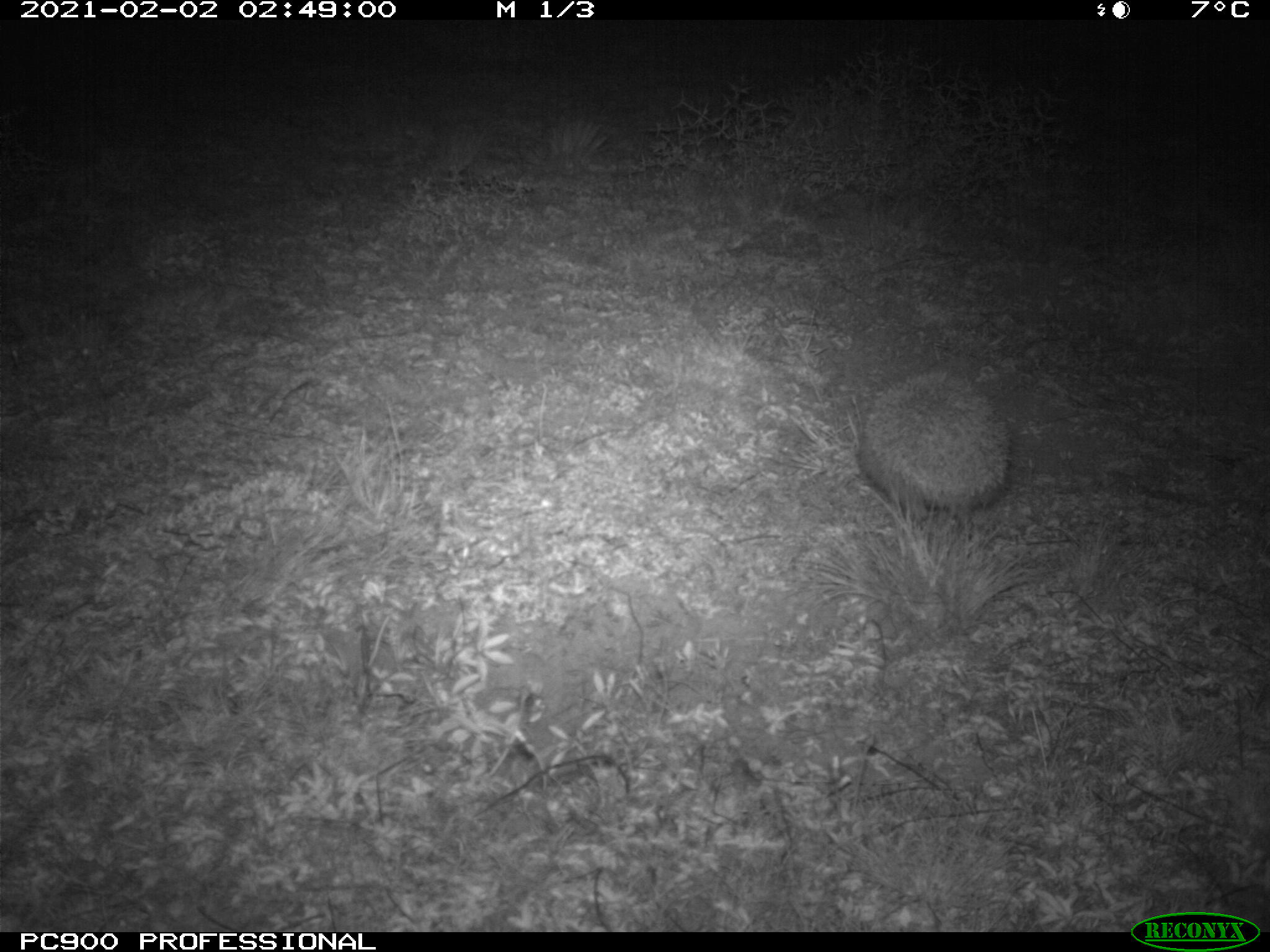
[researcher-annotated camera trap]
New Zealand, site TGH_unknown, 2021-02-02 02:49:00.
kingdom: Animalia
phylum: Chordata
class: Mammalia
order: Eulipotyphla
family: Erinaceidae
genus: Erinaceus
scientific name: Erinaceus europaeus europaeus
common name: european hedgehog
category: hedgehog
Hedgehog (european hedgehog) (Erinaceus europaeus europaeus).